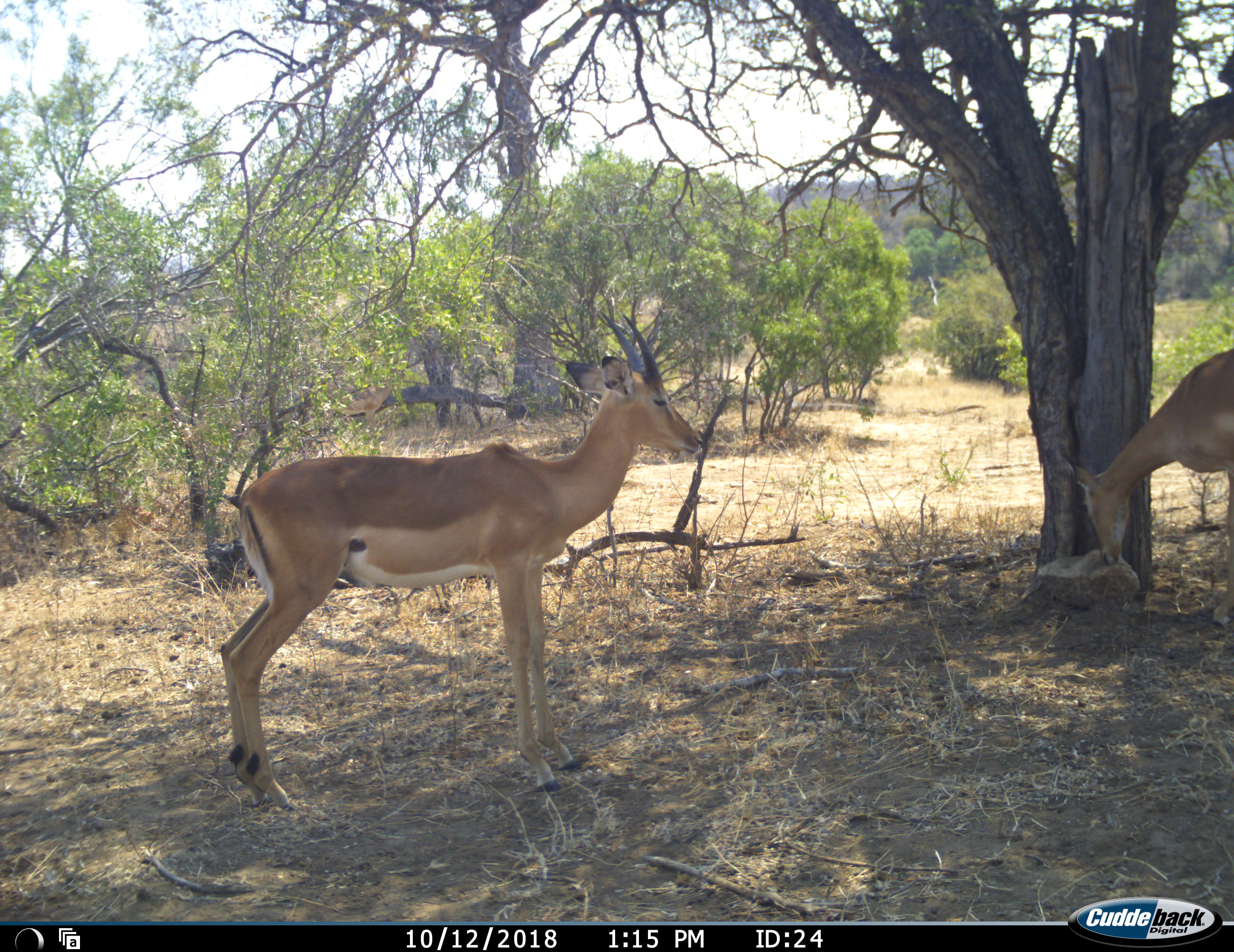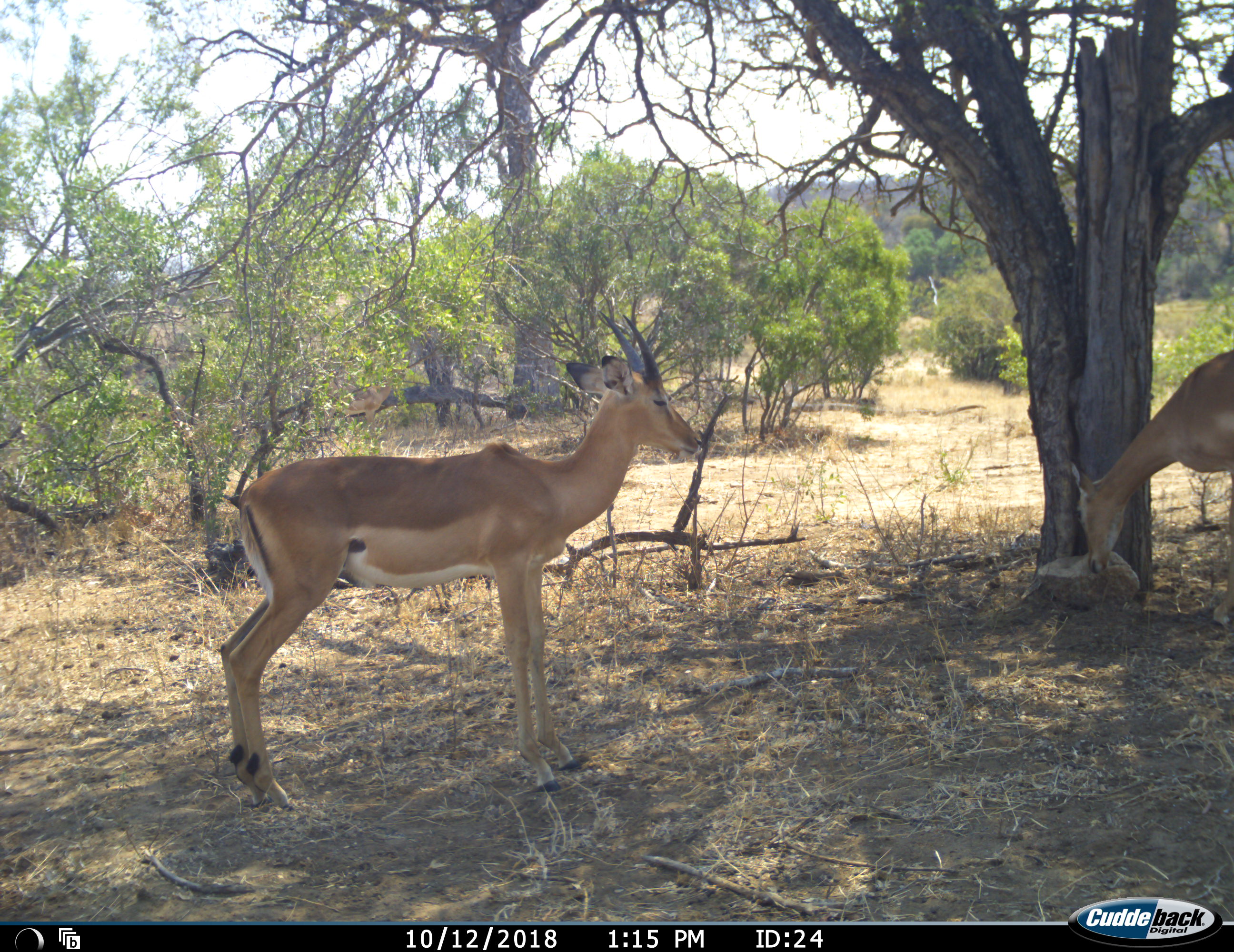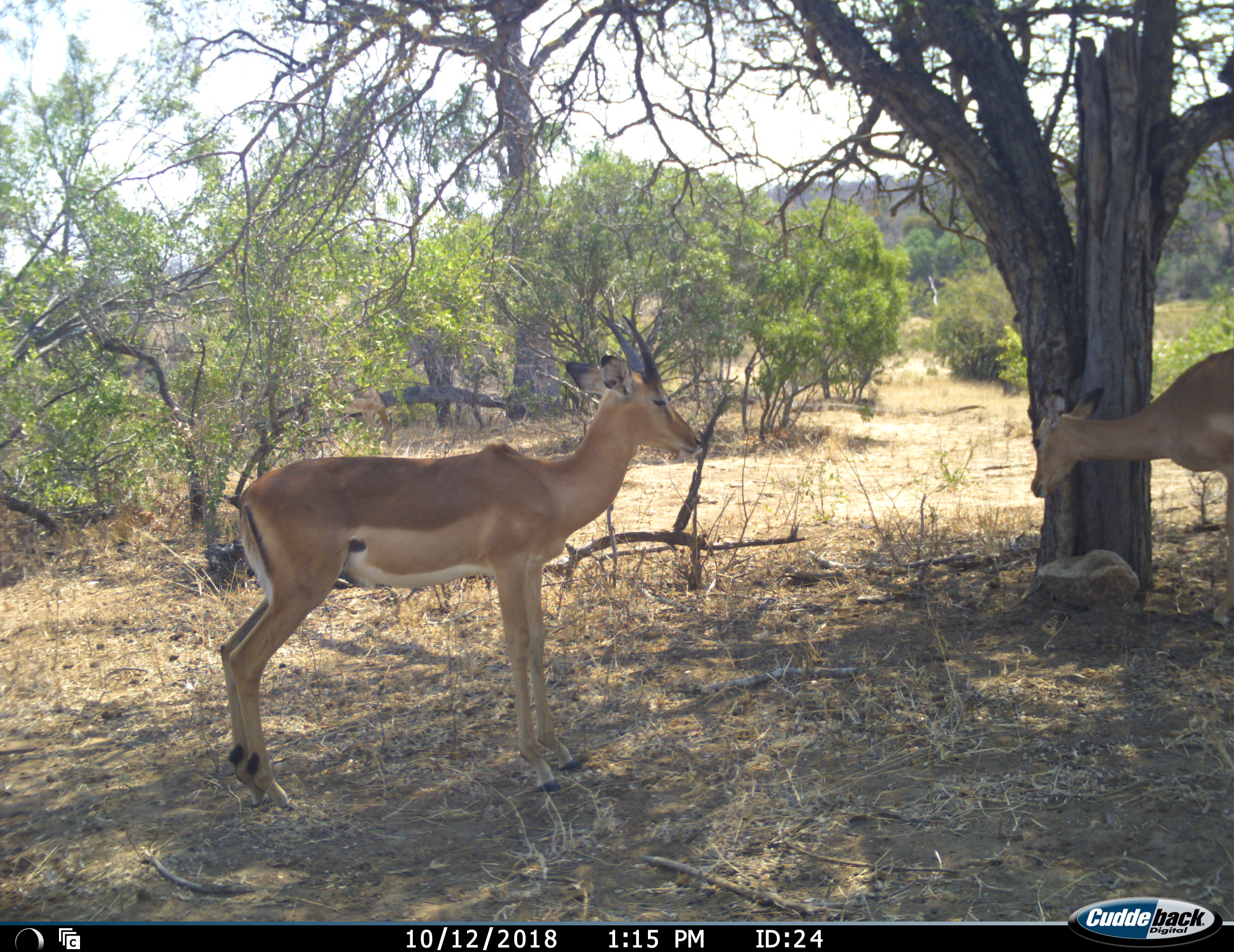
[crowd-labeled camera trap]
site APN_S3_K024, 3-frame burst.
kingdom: Animalia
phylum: Chordata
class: Mammalia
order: Artiodactyla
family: Bovidae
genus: Aepyceros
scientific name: Aepyceros melampus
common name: impala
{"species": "impala (Aepyceros melampus)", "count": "2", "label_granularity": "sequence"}